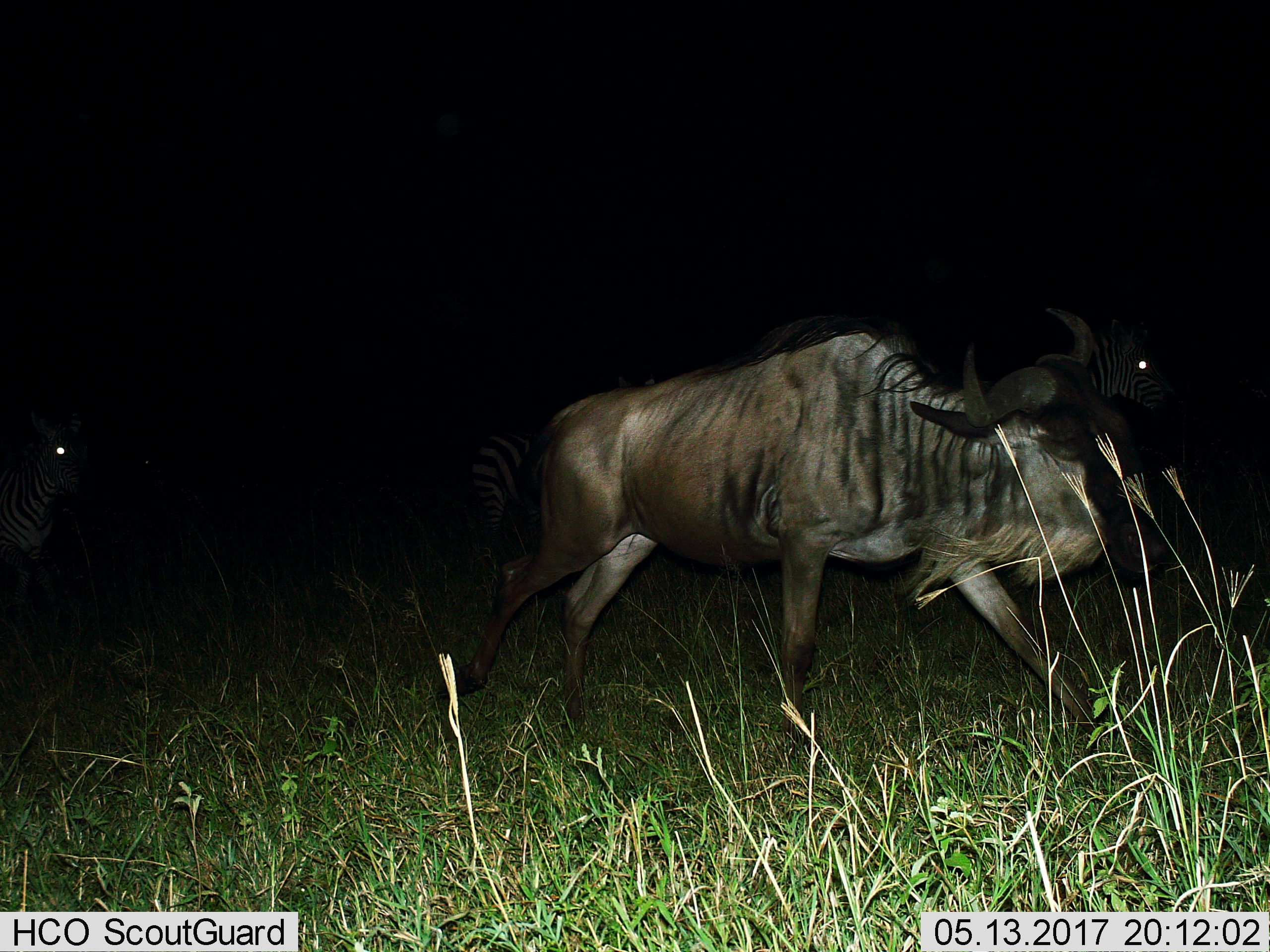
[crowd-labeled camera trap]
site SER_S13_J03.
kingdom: Animalia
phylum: Chordata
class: Mammalia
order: Artiodactyla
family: Bovidae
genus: Connochaetes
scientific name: Connochaetes taurinus taurinus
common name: blue wildebeest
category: wildebeestblue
Wildebeestblue (blue wildebeest) (Connochaetes taurinus taurinus), count 1. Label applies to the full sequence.